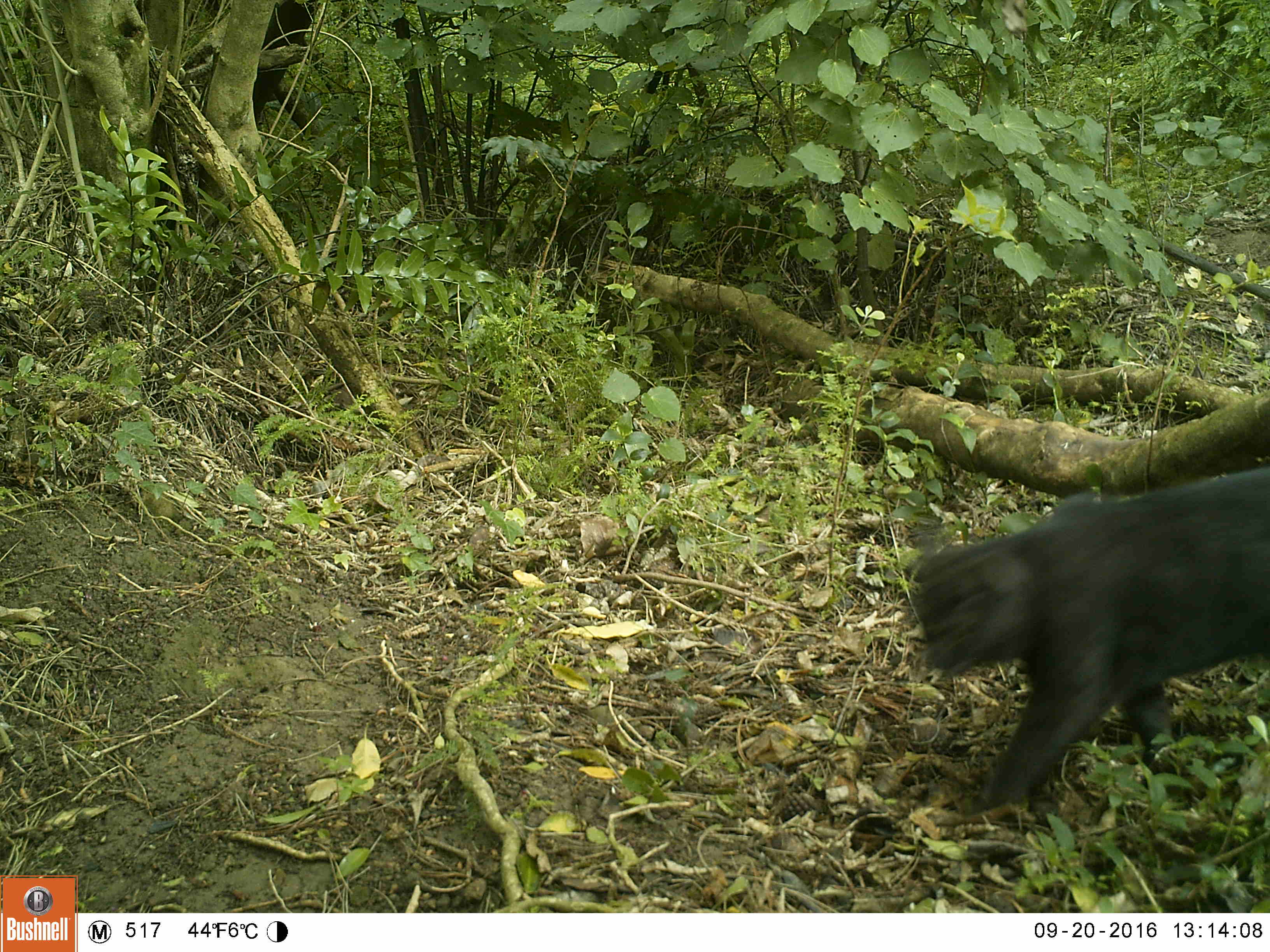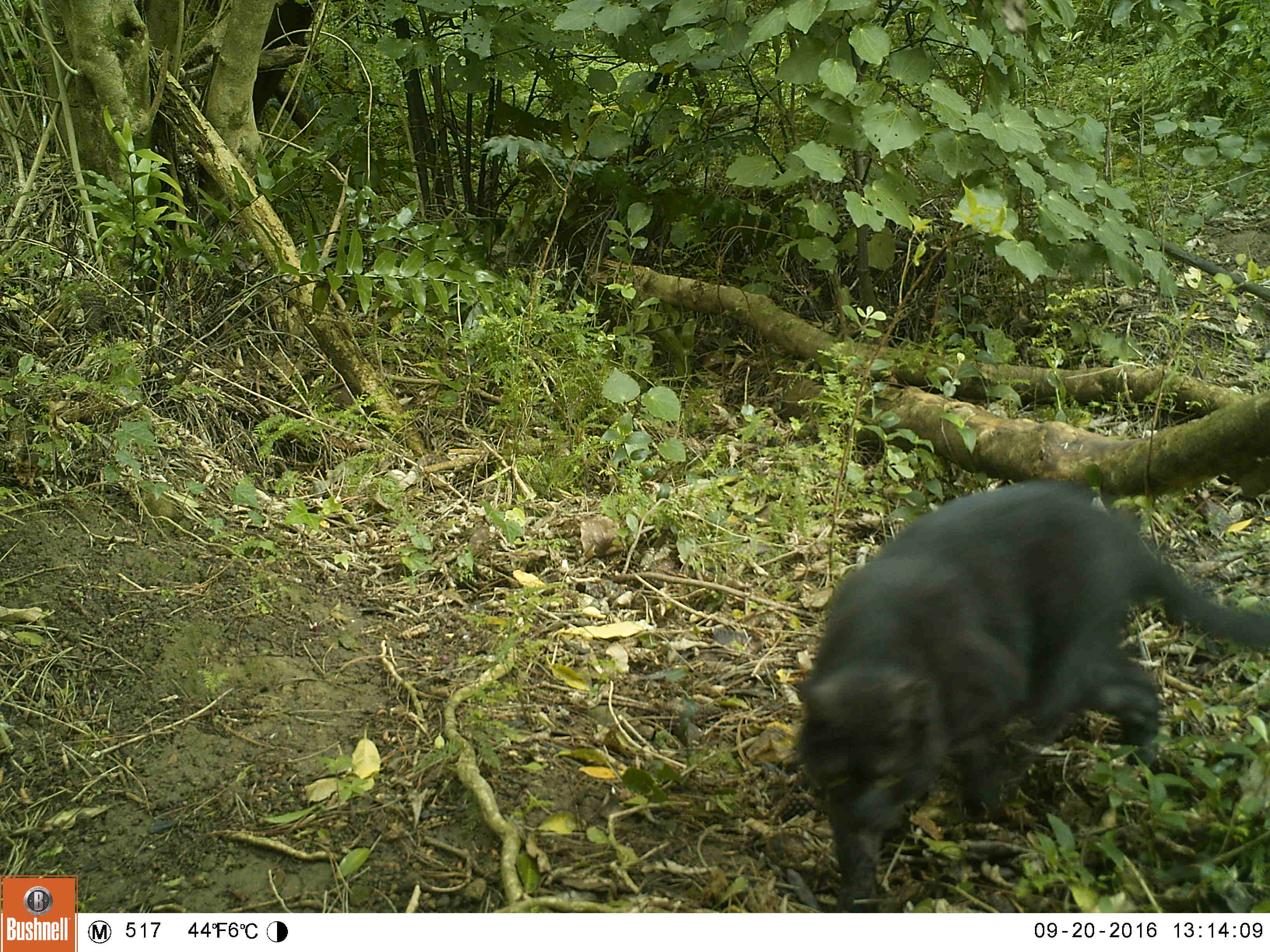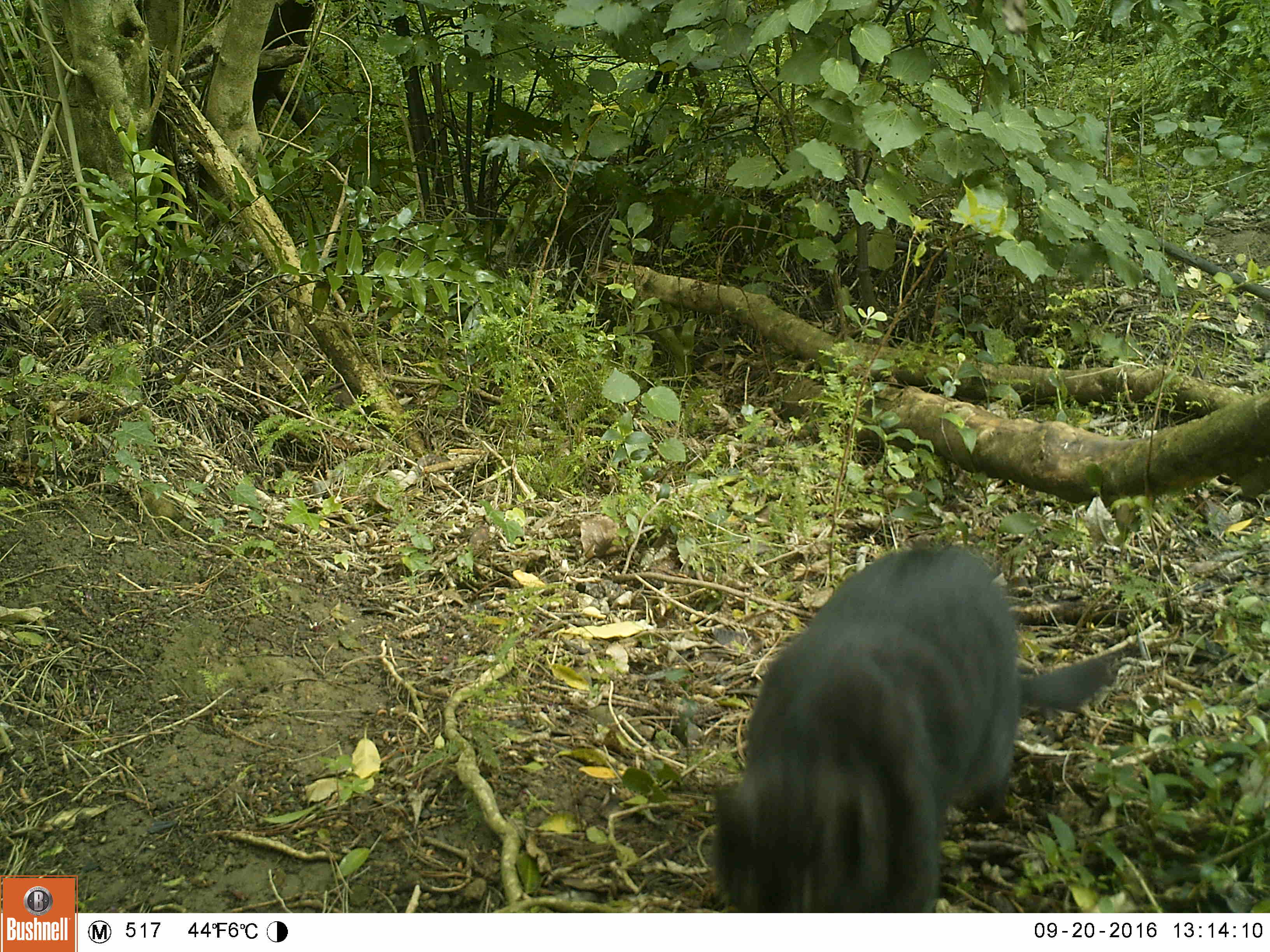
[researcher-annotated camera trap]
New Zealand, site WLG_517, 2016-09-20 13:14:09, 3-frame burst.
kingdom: Animalia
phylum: Chordata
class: Mammalia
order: Carnivora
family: Felidae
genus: Felis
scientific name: Felis catus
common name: domestic cat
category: cat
Cat (domestic cat) (Felis catus).